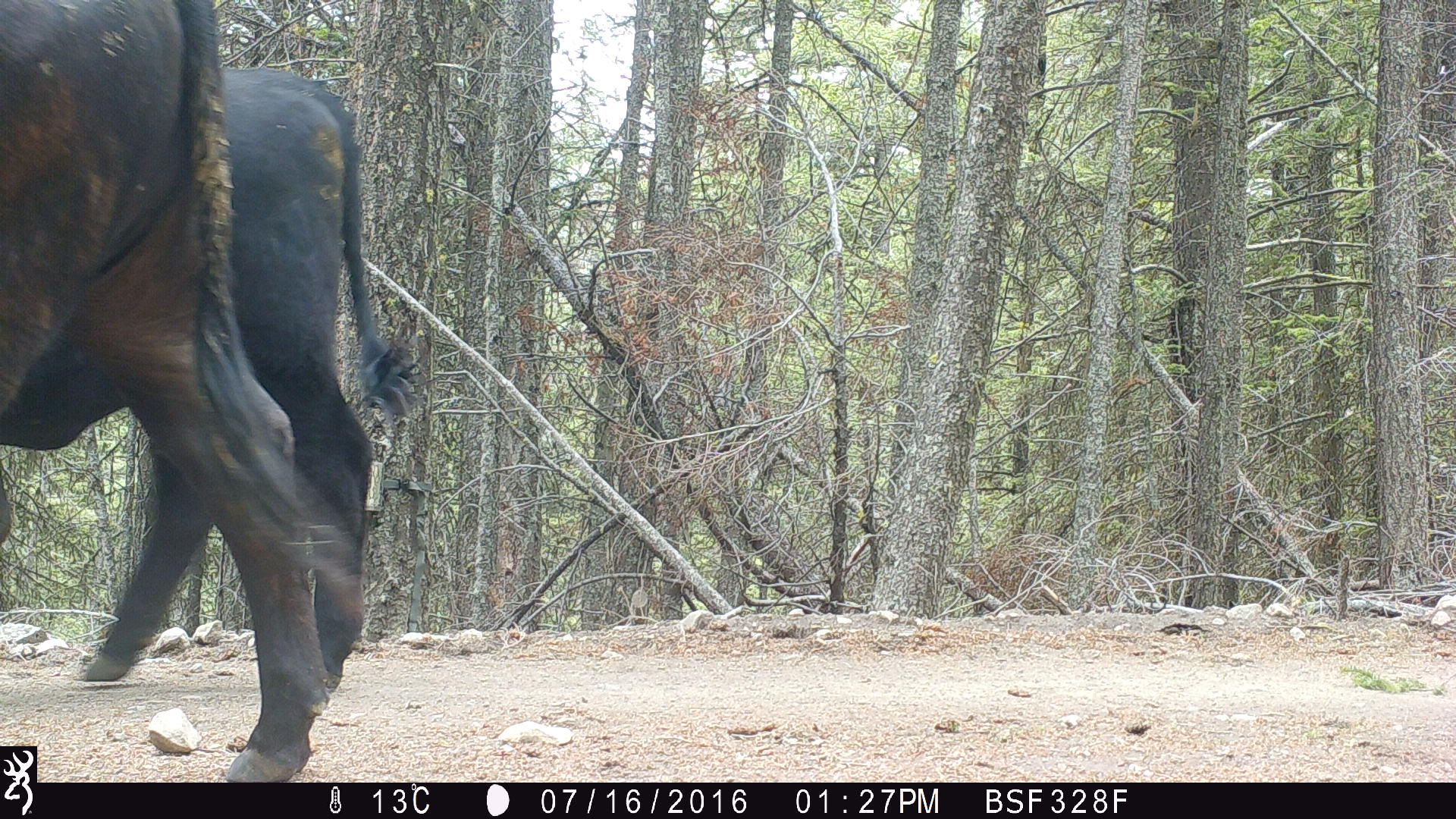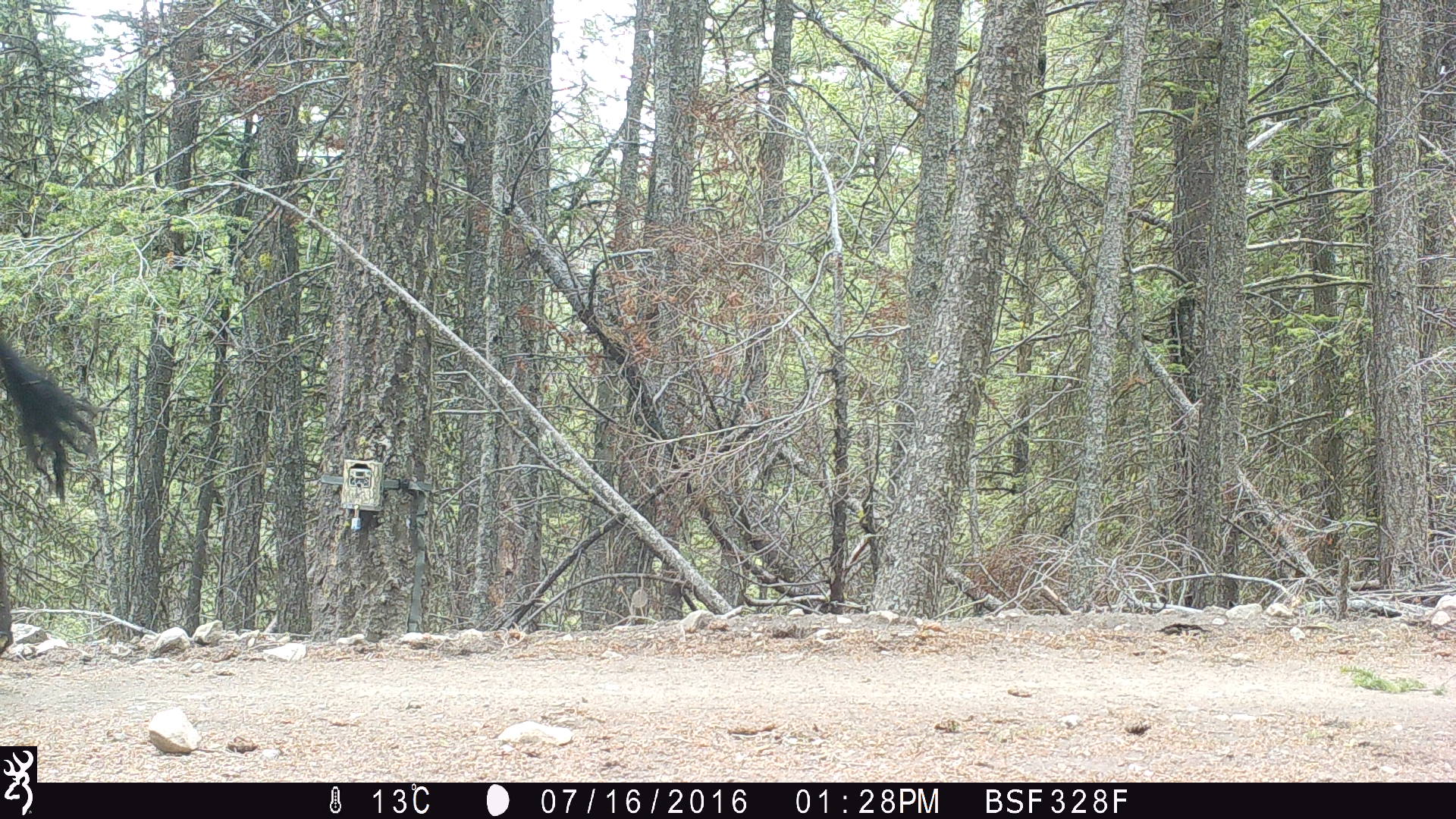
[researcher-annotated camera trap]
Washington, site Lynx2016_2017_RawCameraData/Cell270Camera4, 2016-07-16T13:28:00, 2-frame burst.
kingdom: Animalia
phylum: Chordata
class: Mammalia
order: Artiodactyla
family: Bovidae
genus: Bos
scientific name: Bos taurus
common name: domestic cattle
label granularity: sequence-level